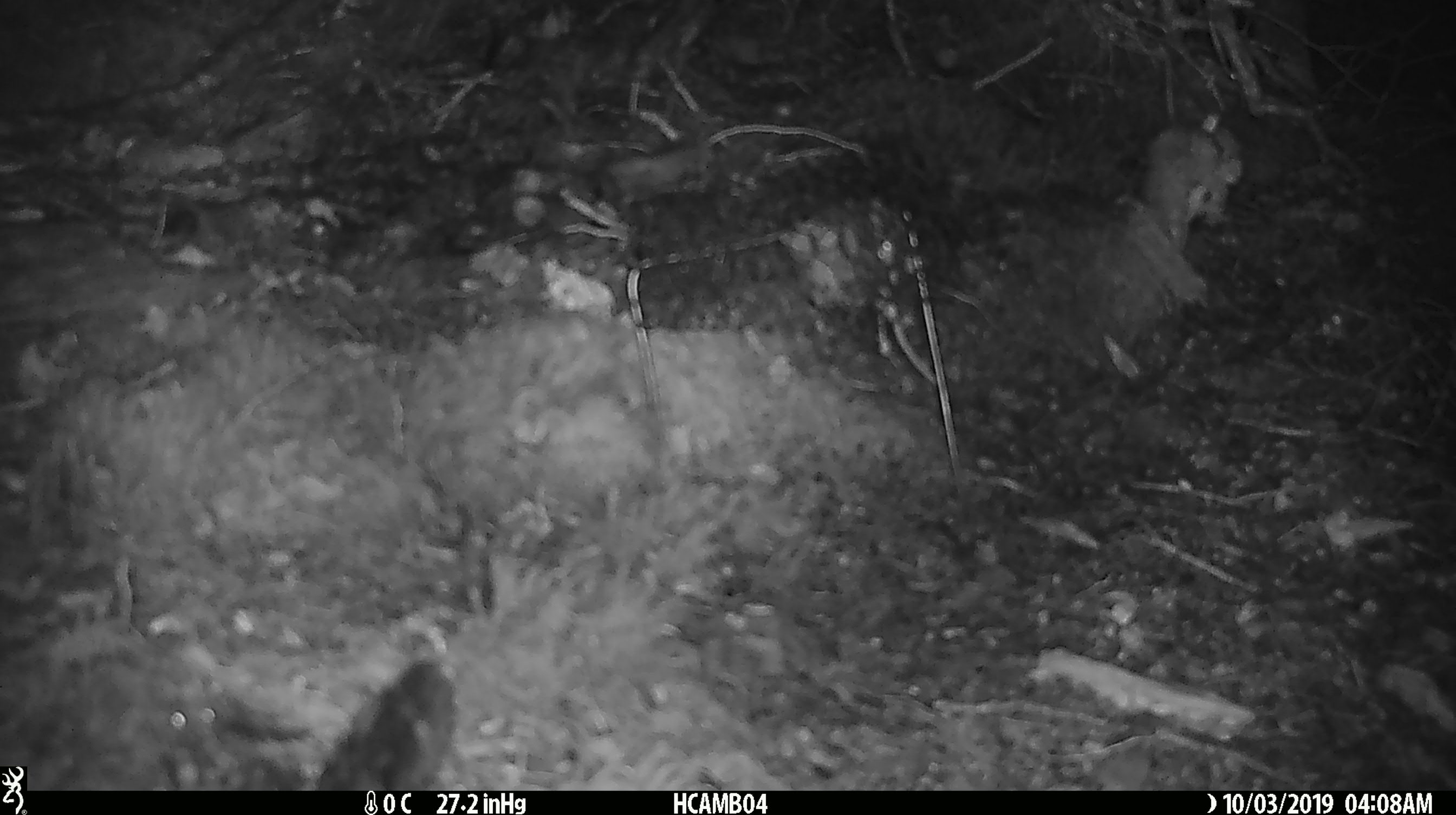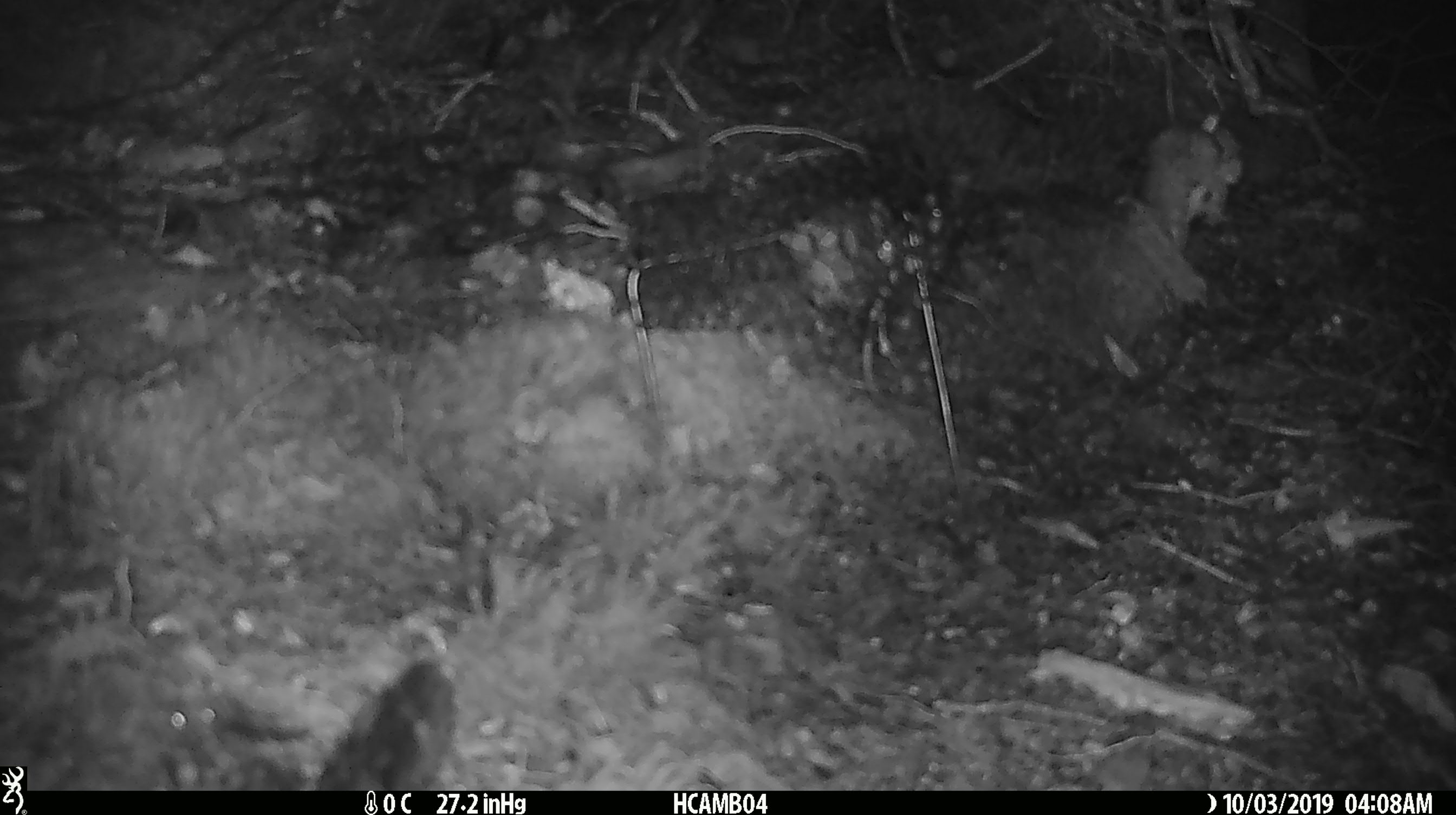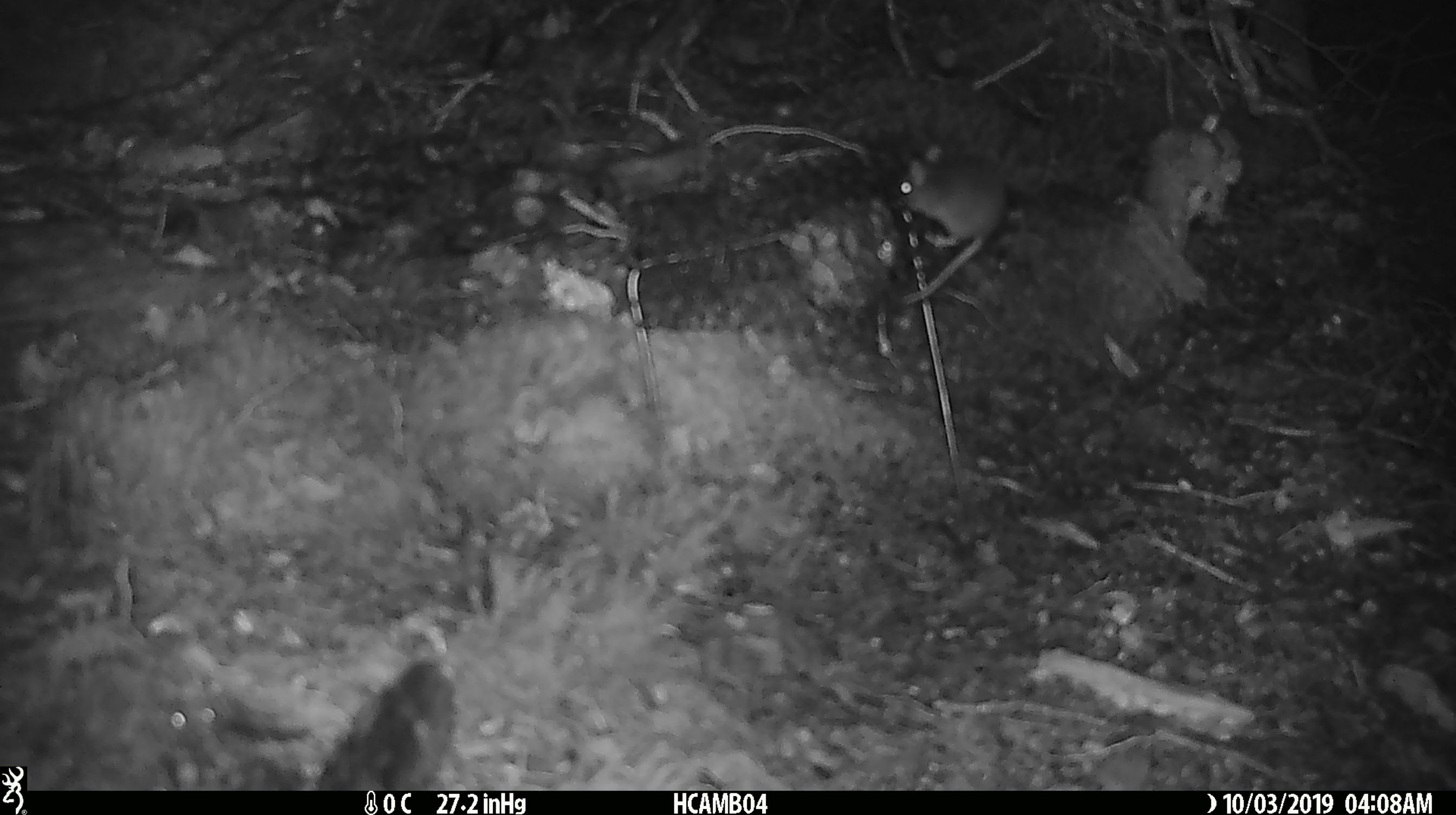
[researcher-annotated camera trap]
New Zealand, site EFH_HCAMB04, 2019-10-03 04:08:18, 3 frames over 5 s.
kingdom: Animalia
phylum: Chordata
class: Mammalia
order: Rodentia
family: Muridae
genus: Mus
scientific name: Mus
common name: mouse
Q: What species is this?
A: Mouse (Mus).